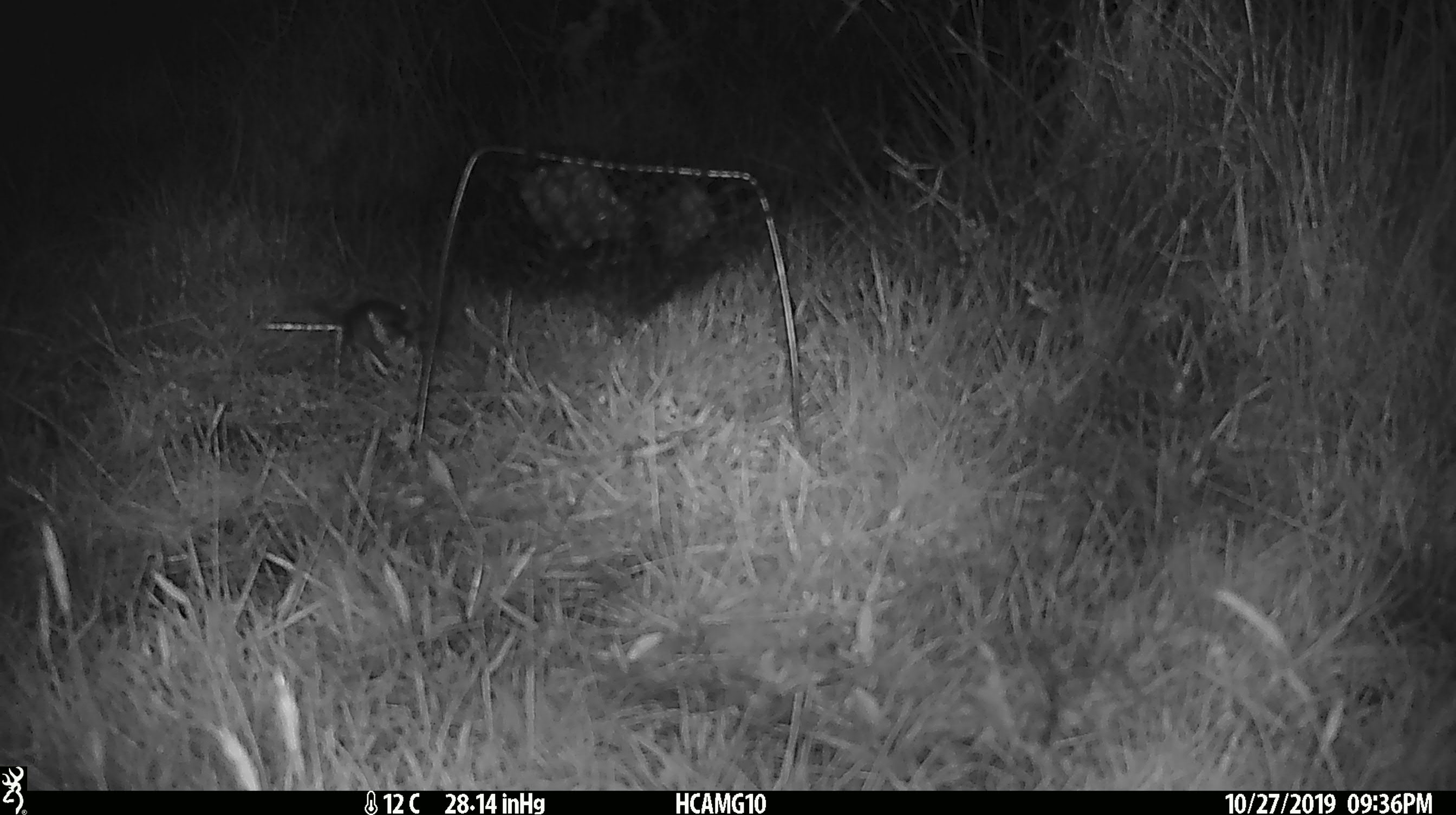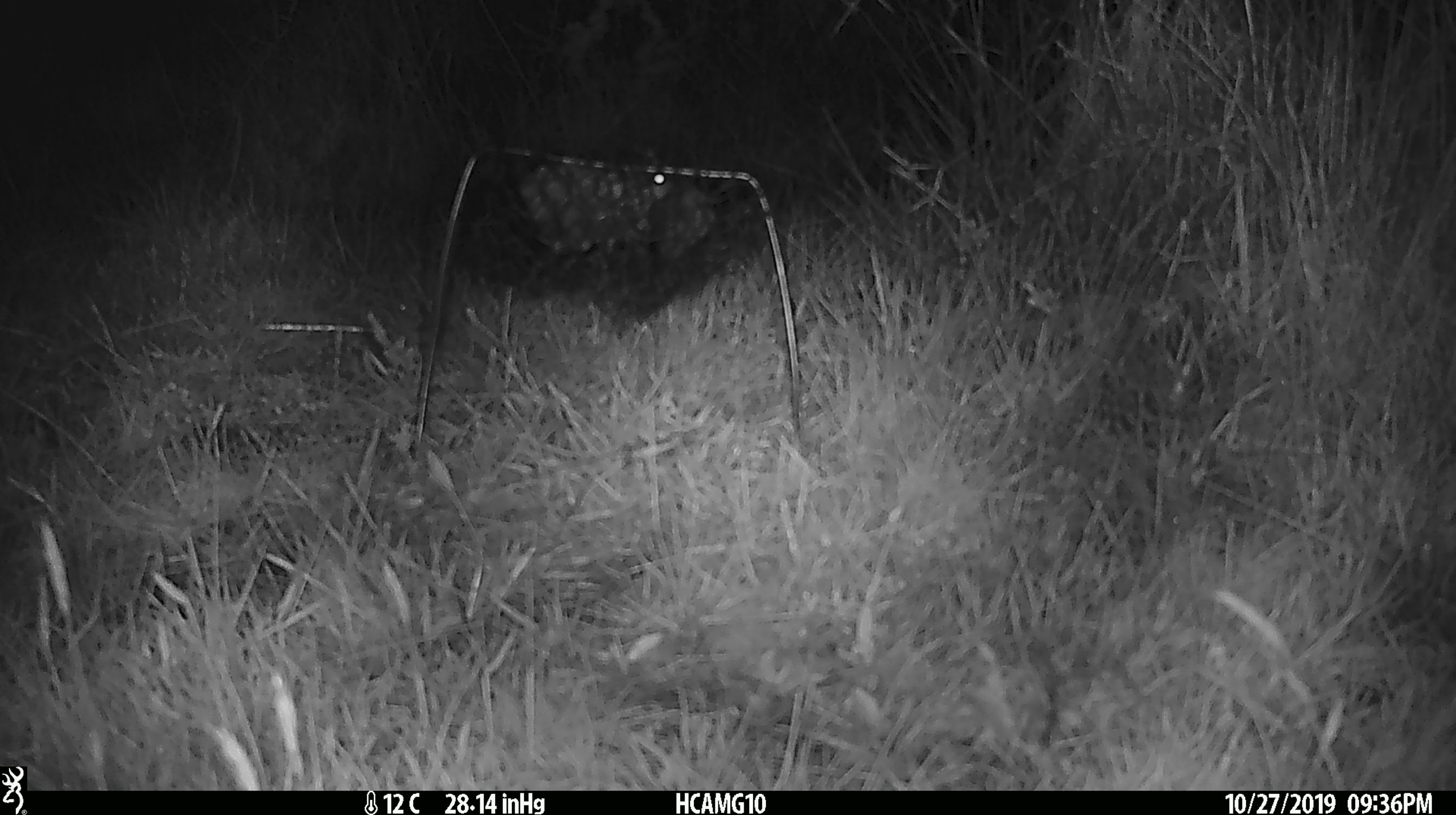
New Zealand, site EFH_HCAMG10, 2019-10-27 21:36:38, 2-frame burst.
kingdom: Animalia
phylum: Chordata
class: Mammalia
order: Rodentia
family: Muridae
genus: Mus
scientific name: Mus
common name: mouse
Mouse (Mus).